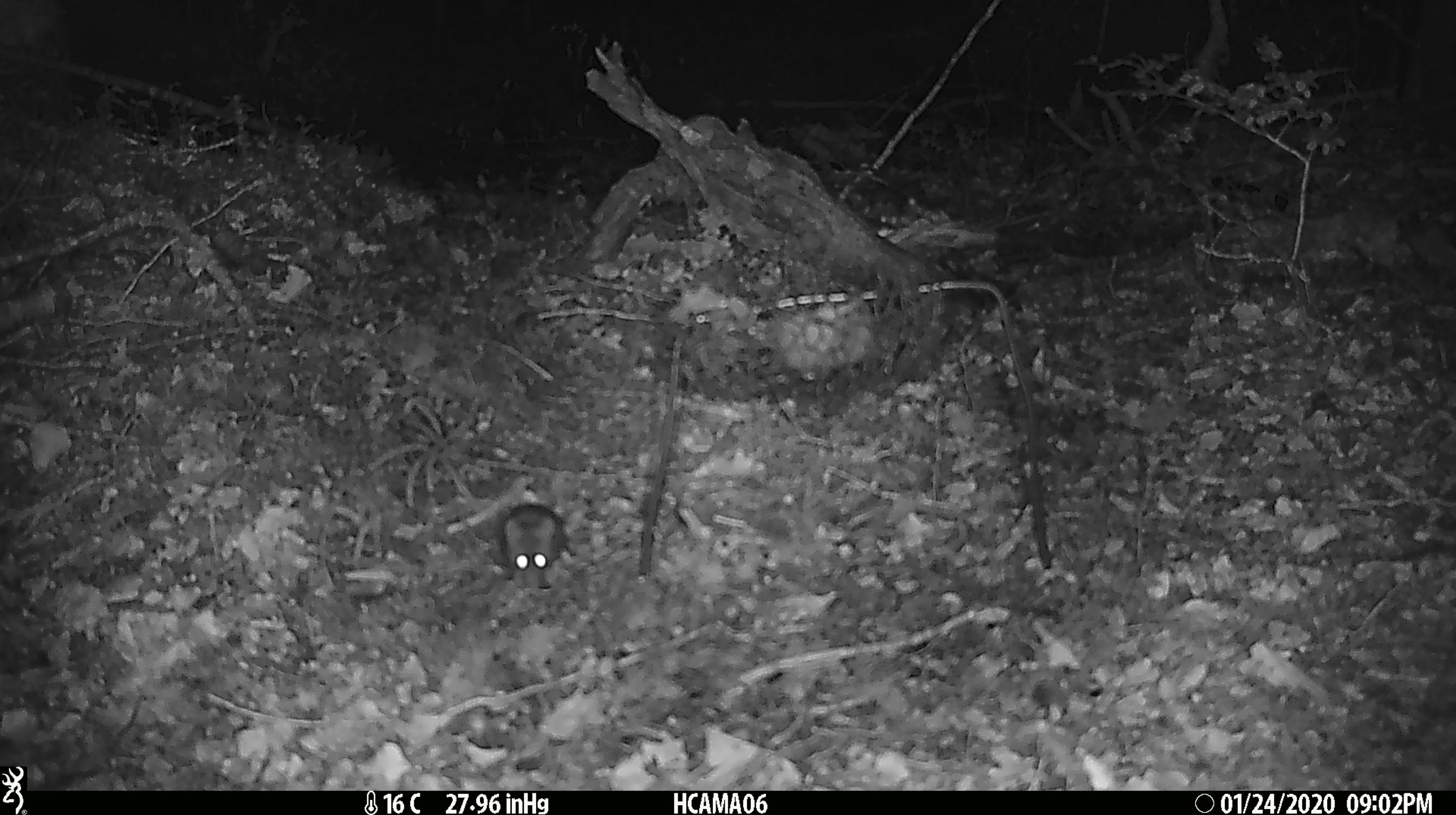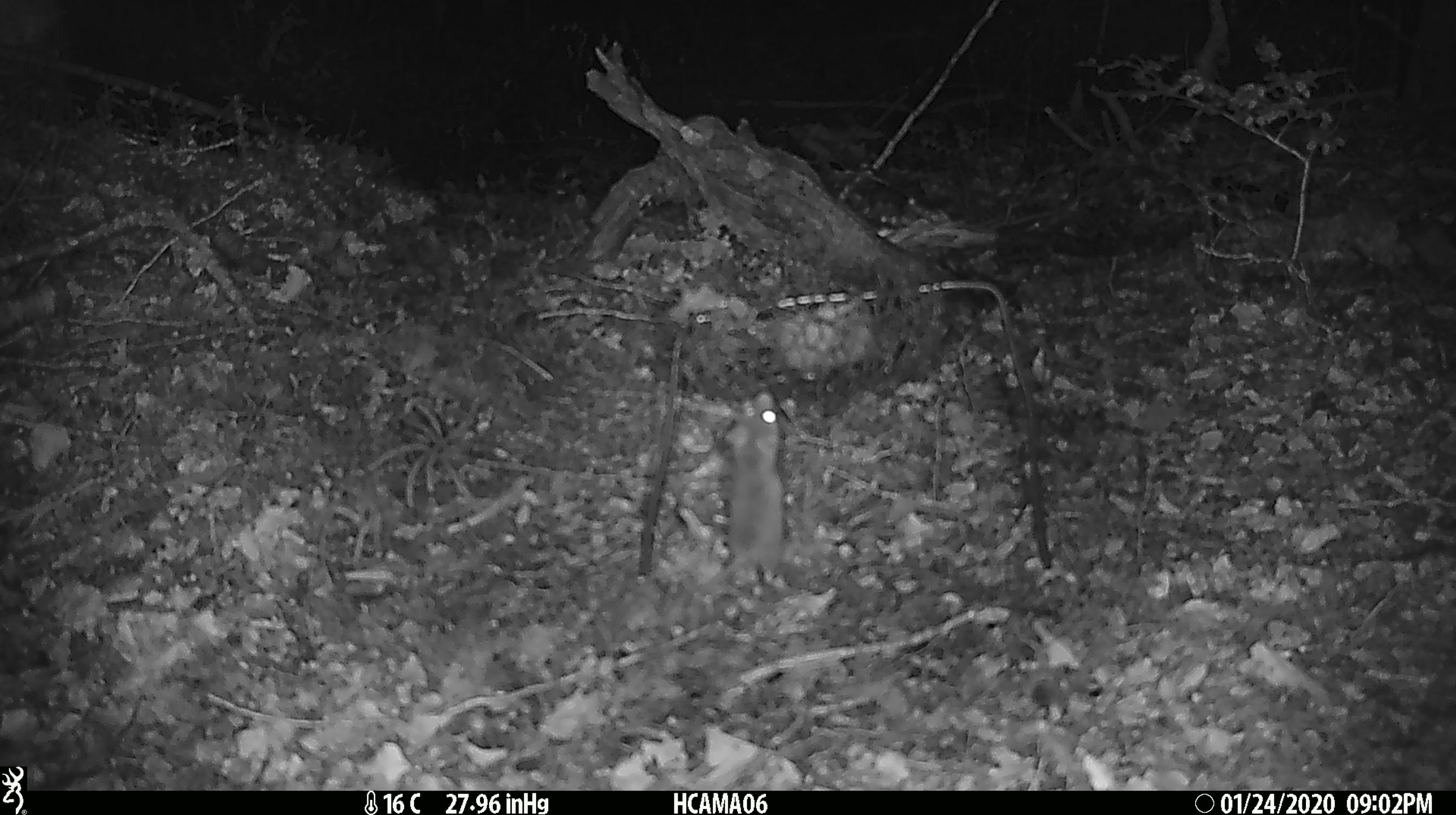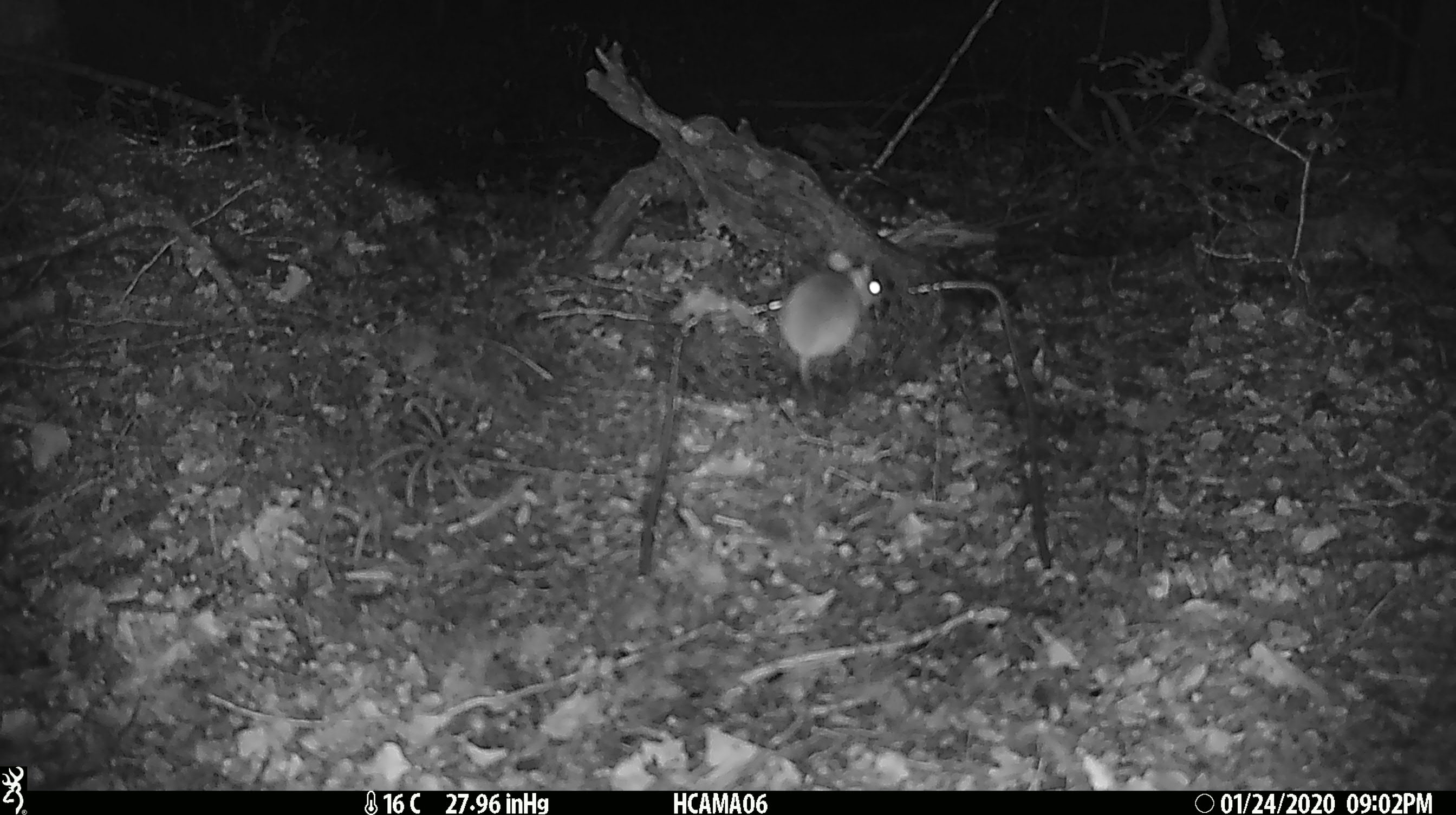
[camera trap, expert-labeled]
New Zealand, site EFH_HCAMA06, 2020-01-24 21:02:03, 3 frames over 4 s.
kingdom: Animalia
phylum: Chordata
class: Mammalia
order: Rodentia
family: Muridae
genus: Mus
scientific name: Mus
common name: mouse